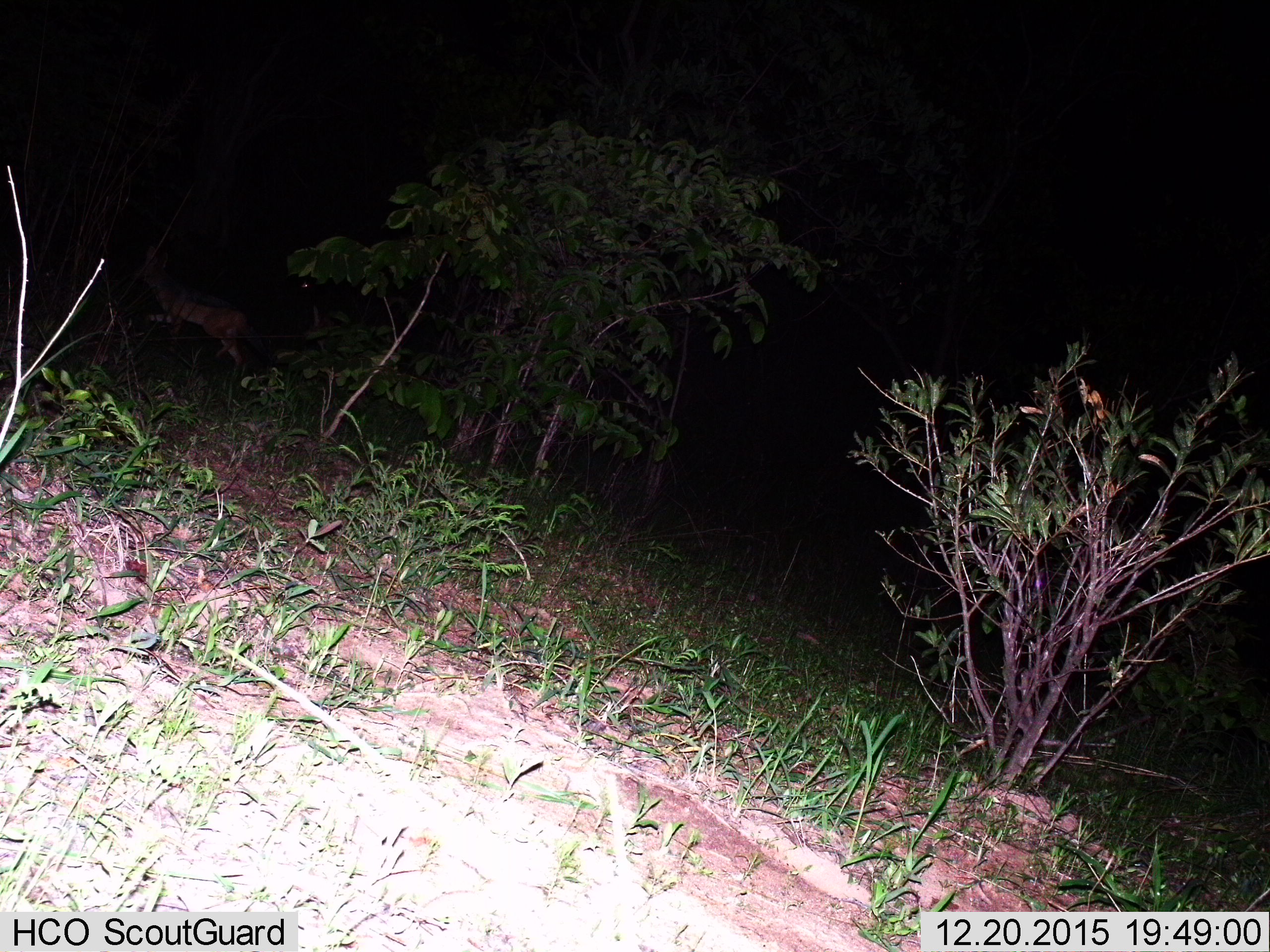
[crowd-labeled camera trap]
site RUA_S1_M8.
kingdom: Animalia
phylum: Chordata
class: Mammalia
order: Carnivora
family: Canidae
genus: Lupulella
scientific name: Lupulella mesomelas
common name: black-backed jackal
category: jackalblackbacked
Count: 1.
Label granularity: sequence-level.